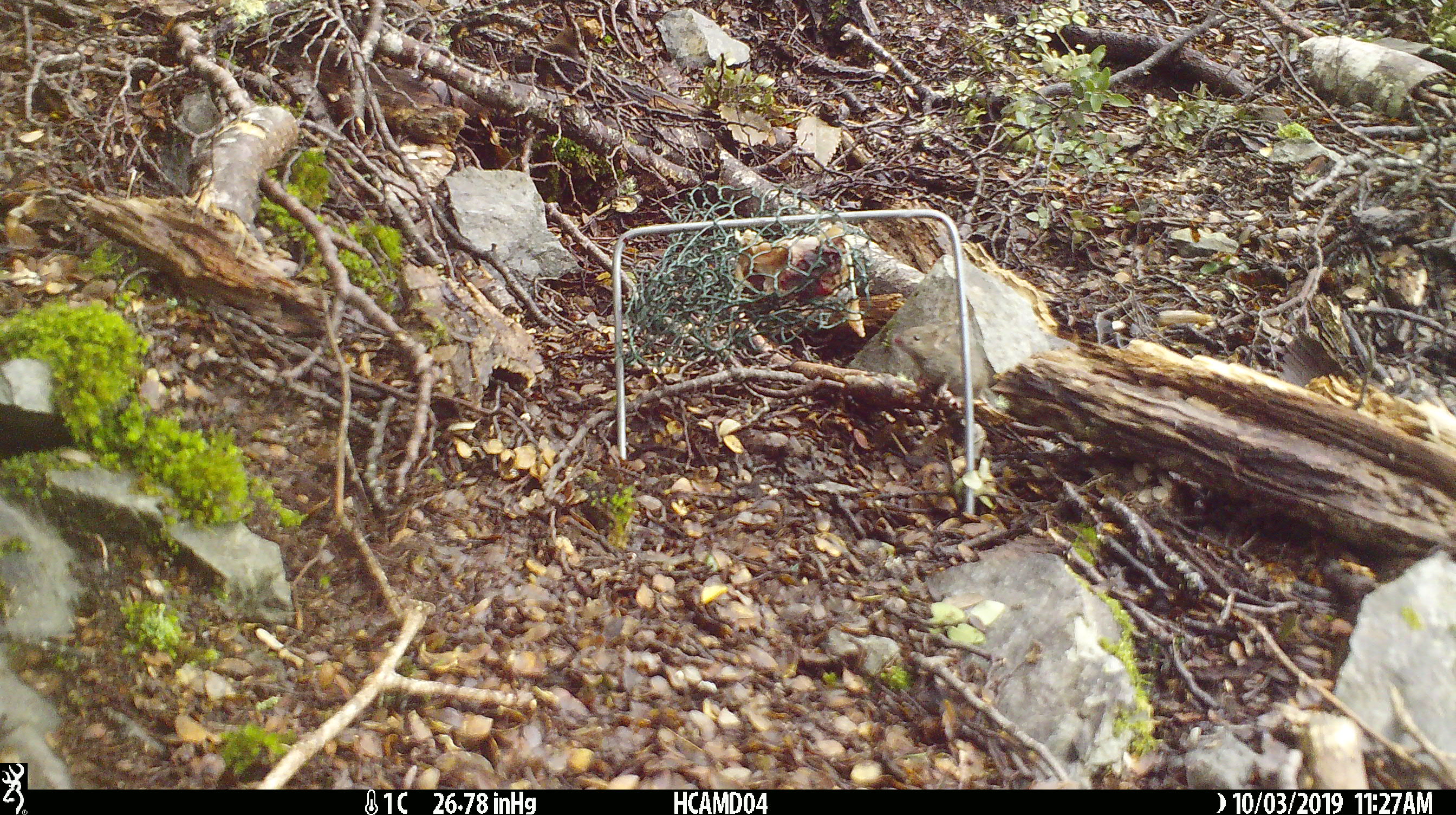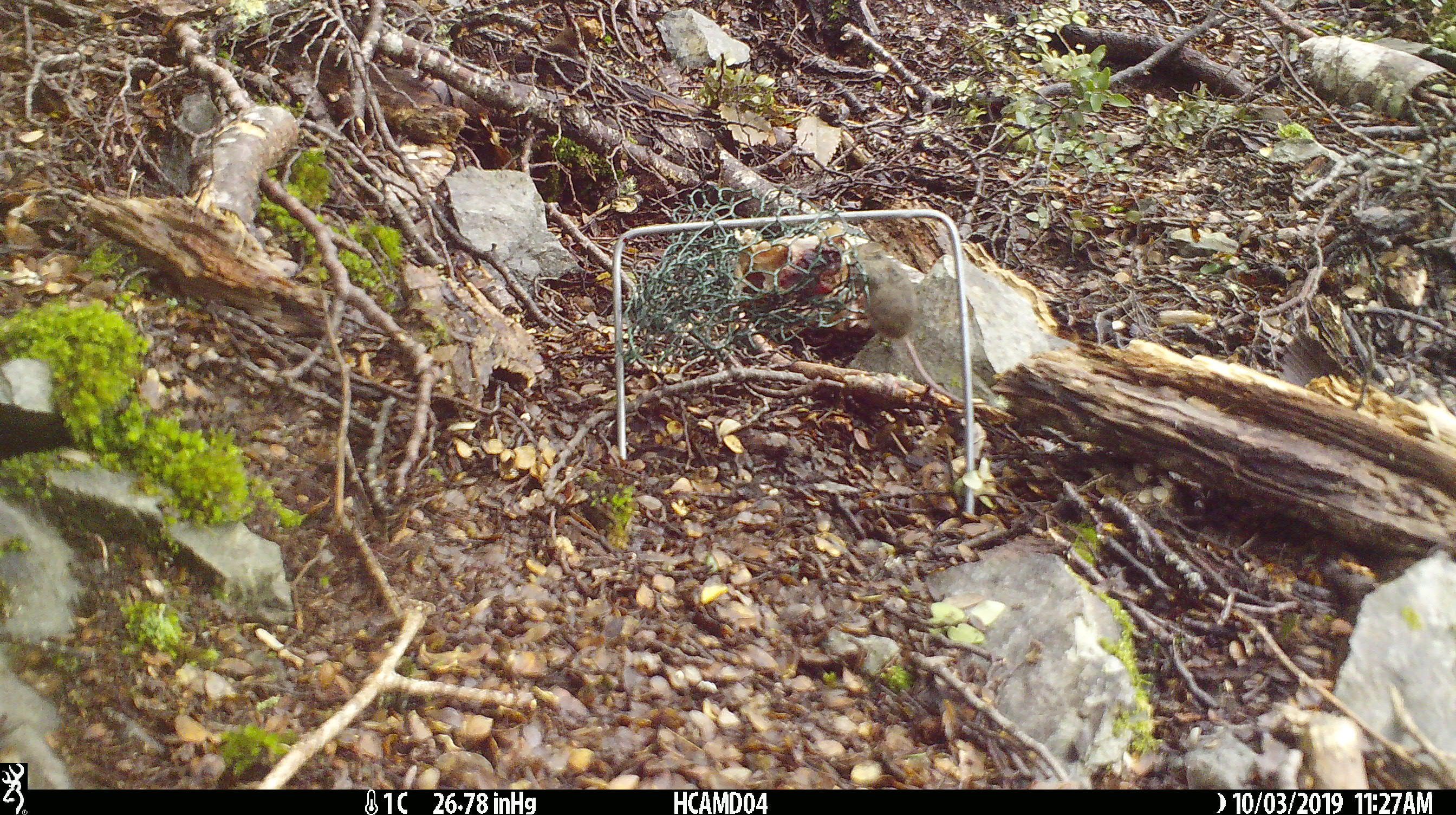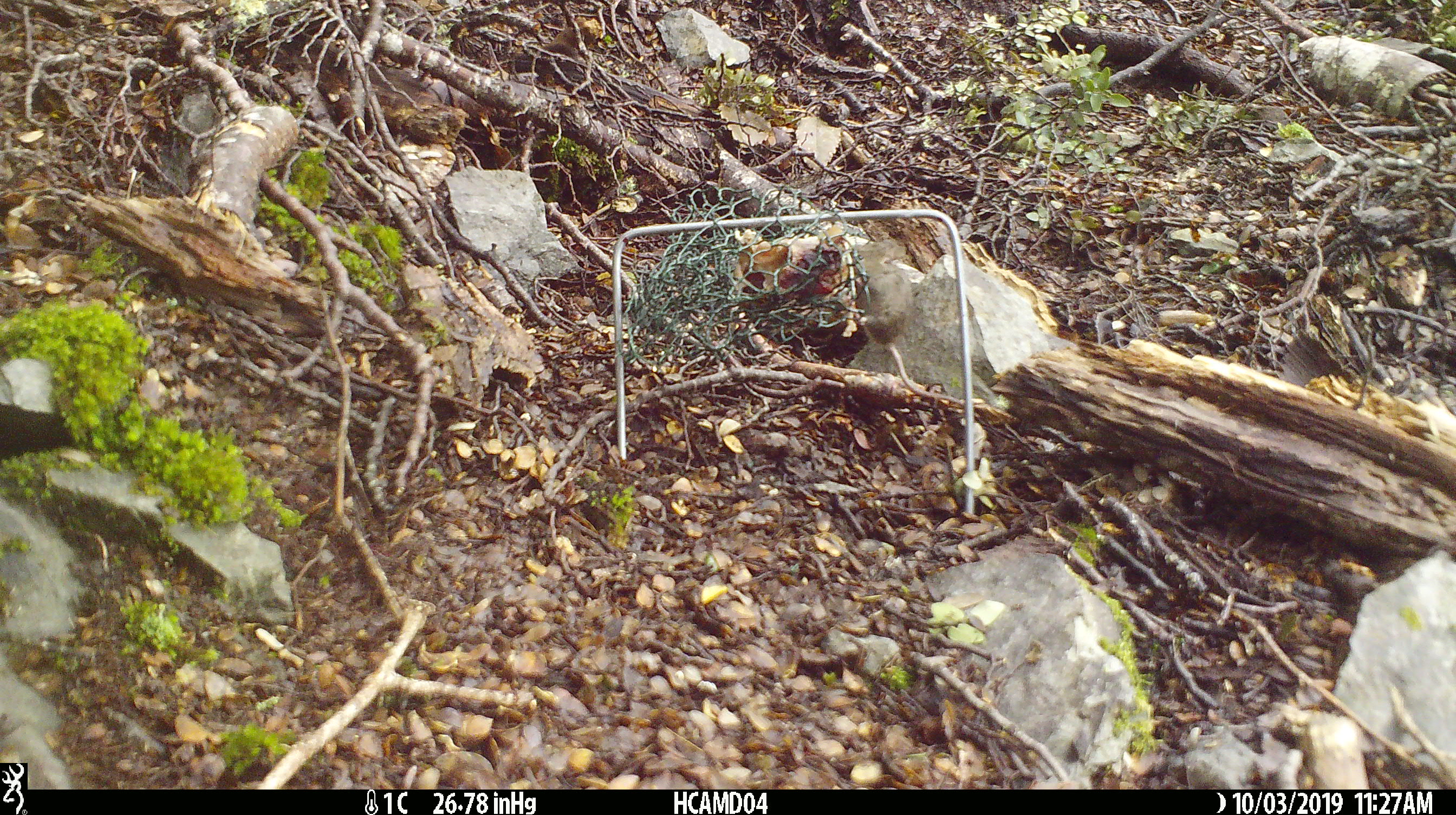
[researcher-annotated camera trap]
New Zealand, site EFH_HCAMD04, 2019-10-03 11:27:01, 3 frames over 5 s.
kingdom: Animalia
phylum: Chordata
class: Mammalia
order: Rodentia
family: Muridae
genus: Mus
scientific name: Mus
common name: mouse